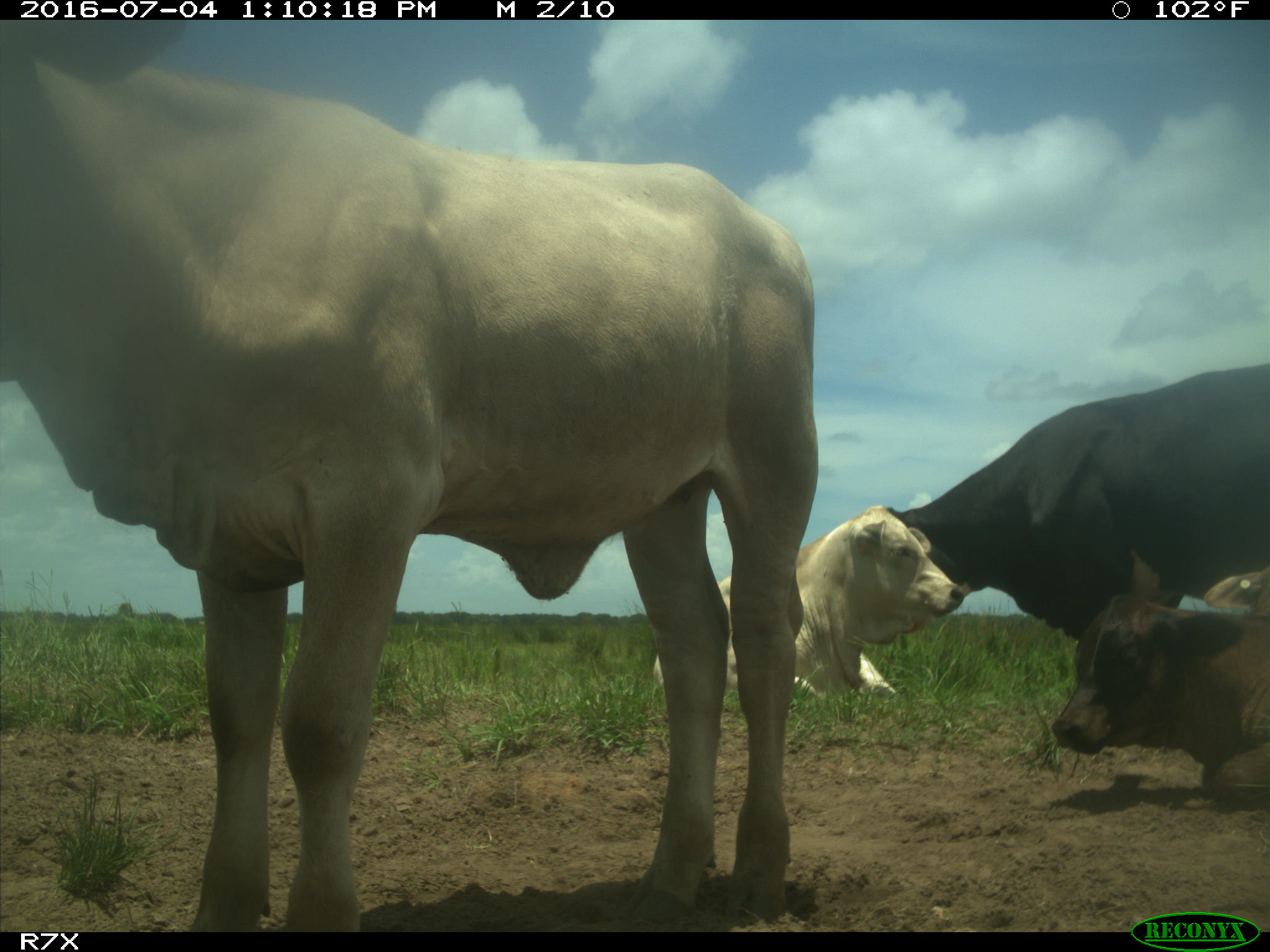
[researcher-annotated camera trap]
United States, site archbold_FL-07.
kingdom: Animalia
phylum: Chordata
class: Mammalia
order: Artiodactyla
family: Bovidae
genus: Bos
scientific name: Bos taurus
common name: domestic cow